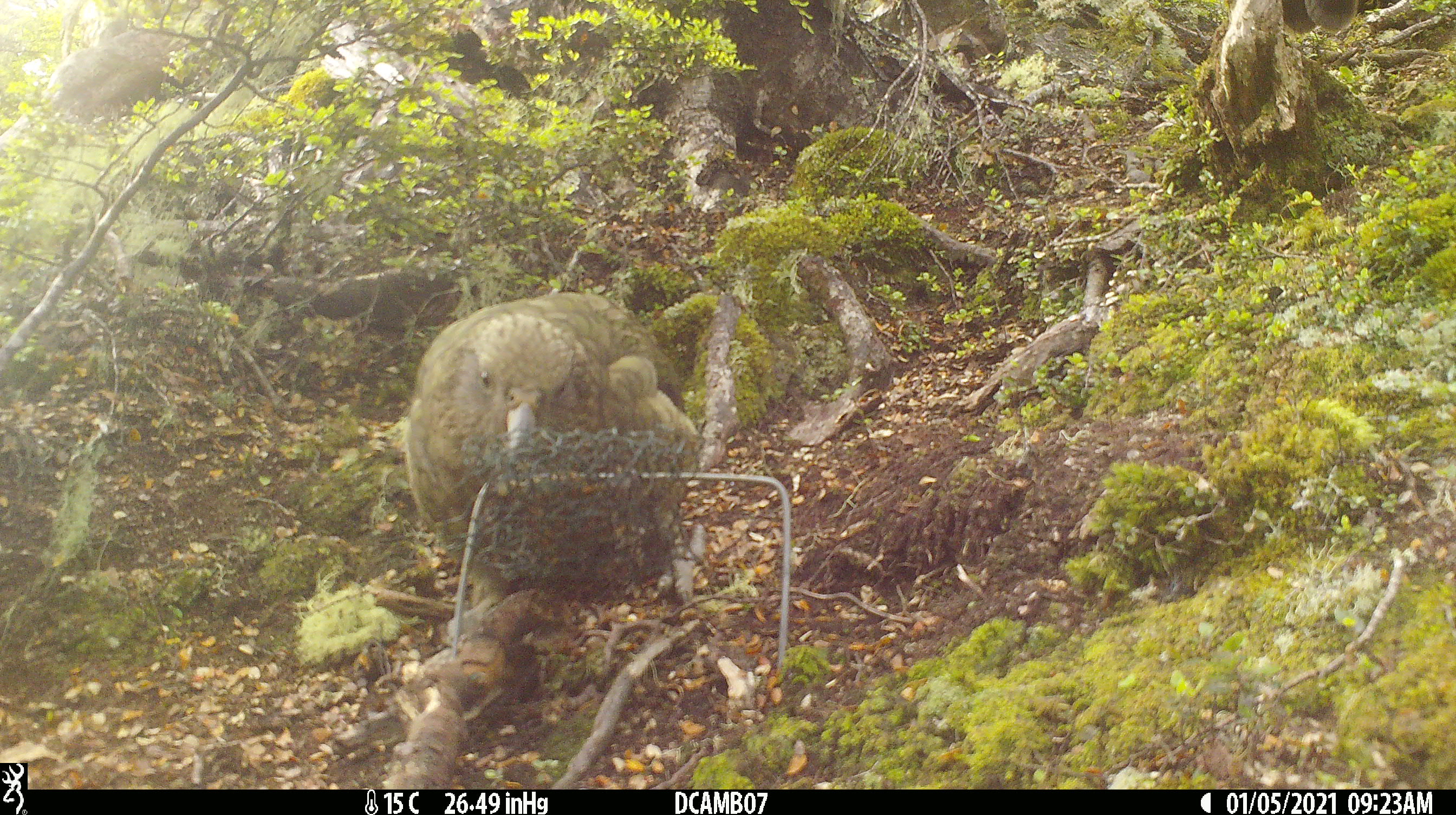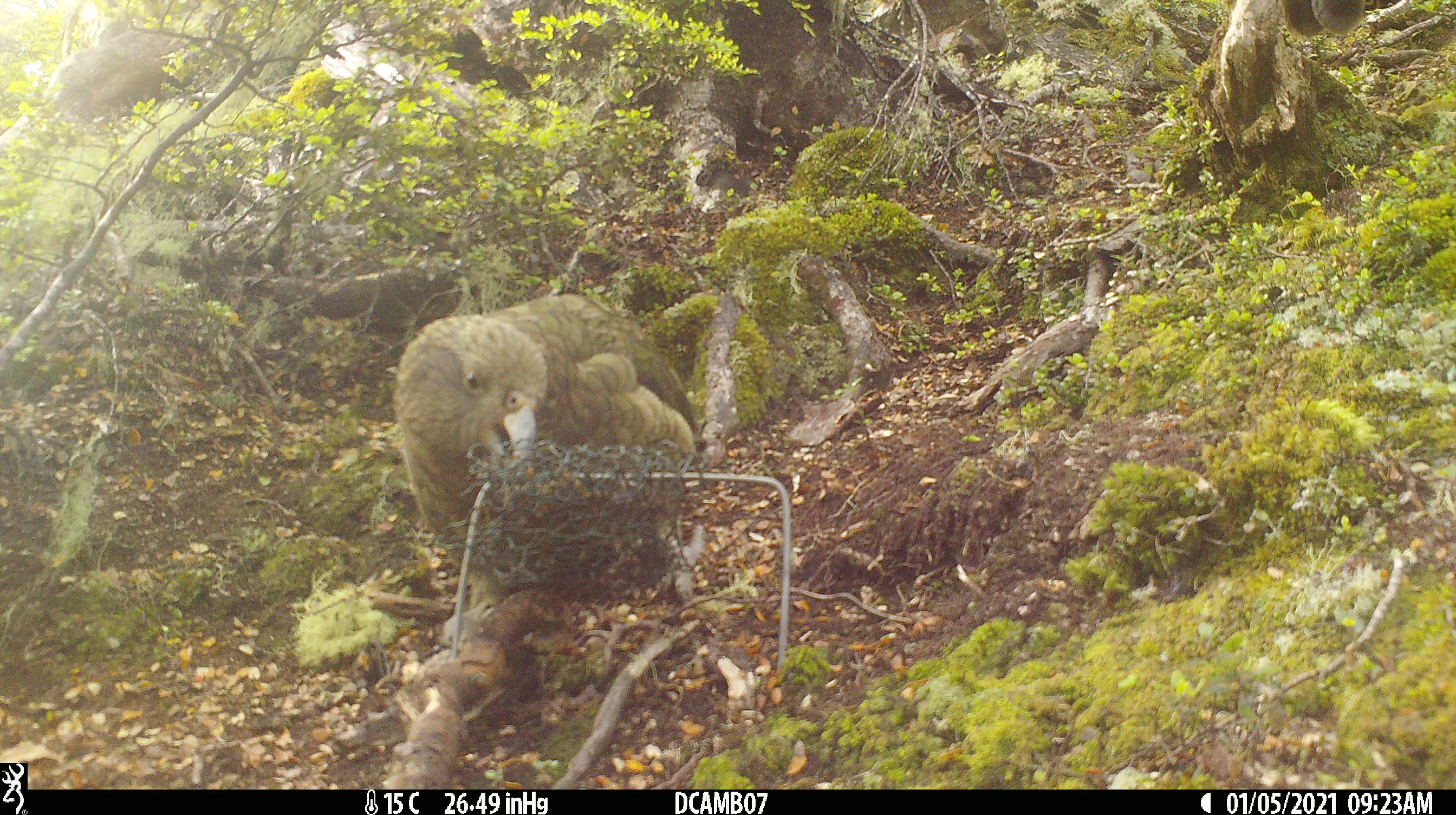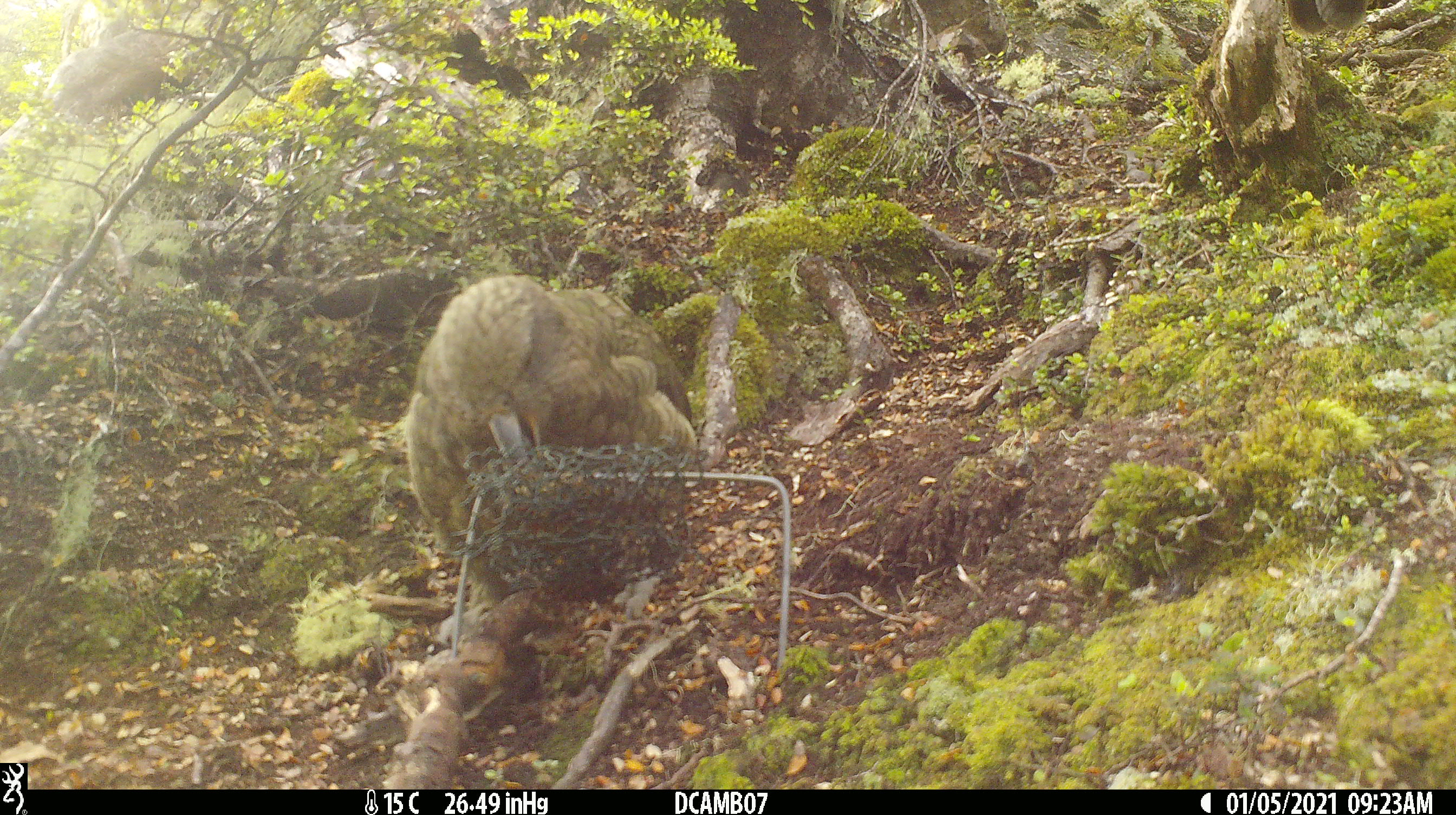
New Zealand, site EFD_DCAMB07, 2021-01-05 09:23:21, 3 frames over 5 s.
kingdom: Animalia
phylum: Chordata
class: Aves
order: Psittaciformes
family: Strigopidae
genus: Nestor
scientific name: Nestor notabilis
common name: kea